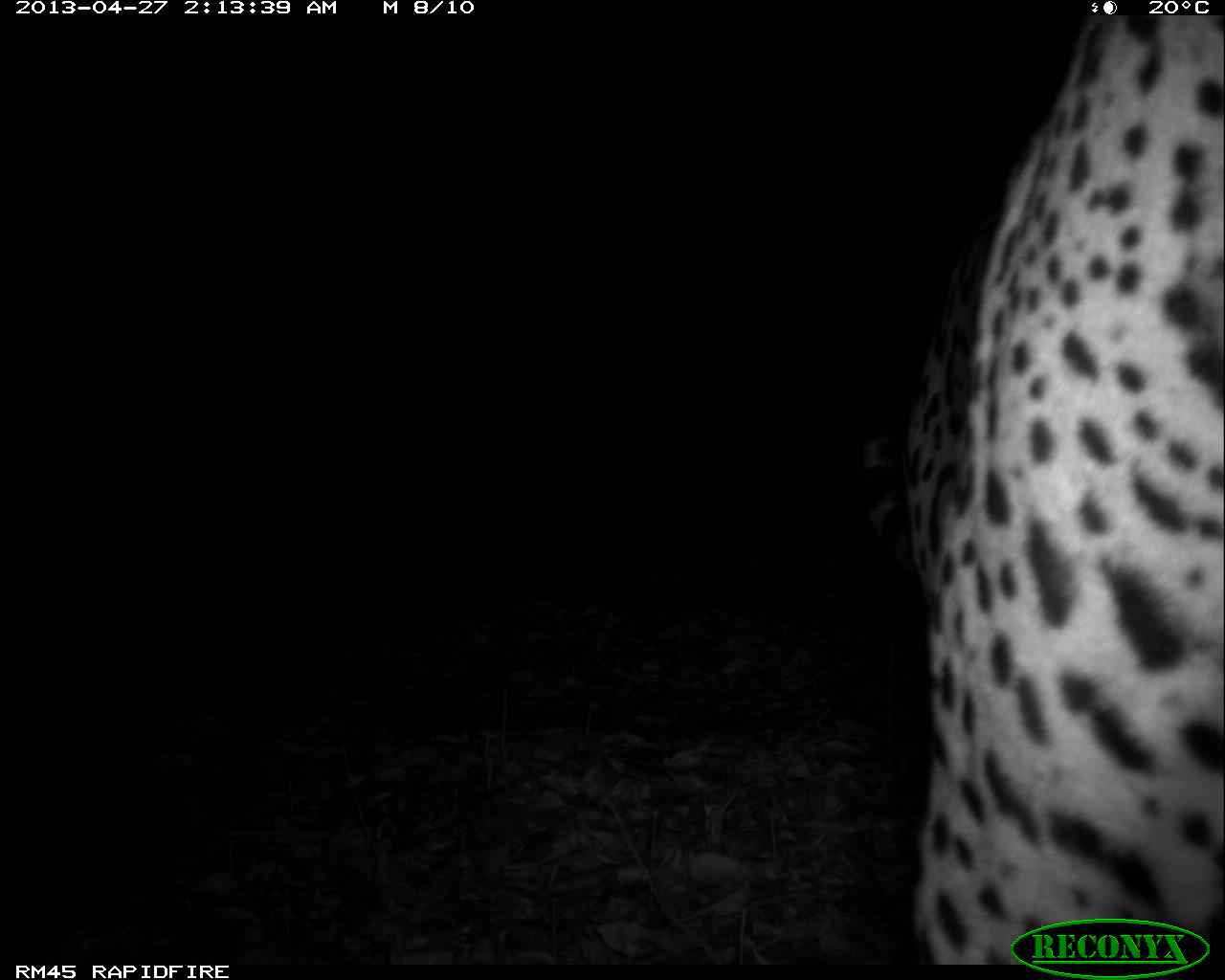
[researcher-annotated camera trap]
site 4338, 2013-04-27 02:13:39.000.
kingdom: Animalia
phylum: Chordata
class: Mammalia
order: Carnivora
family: Felidae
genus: Panthera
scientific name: Panthera onca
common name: jaguar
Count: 1.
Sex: male.